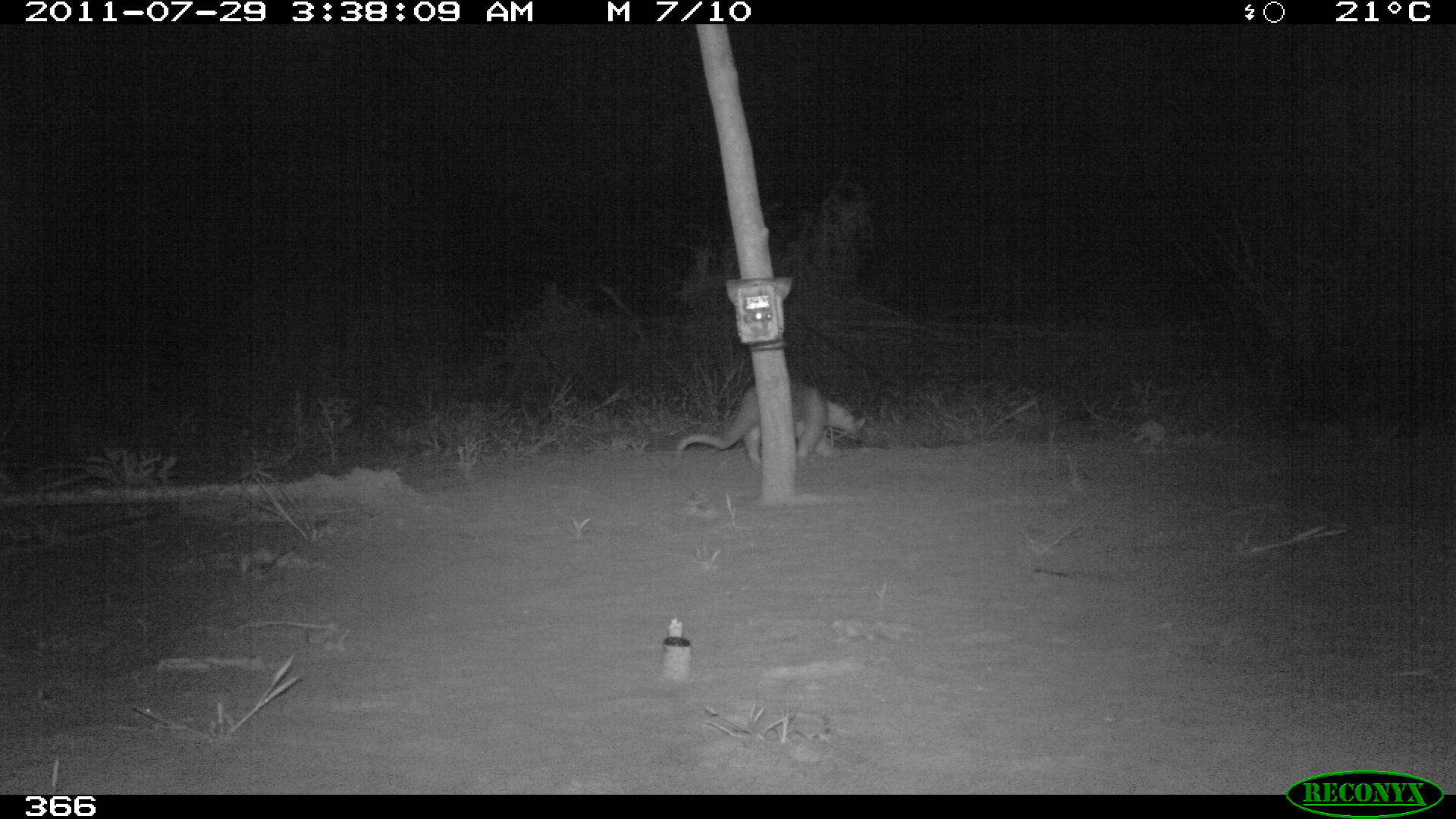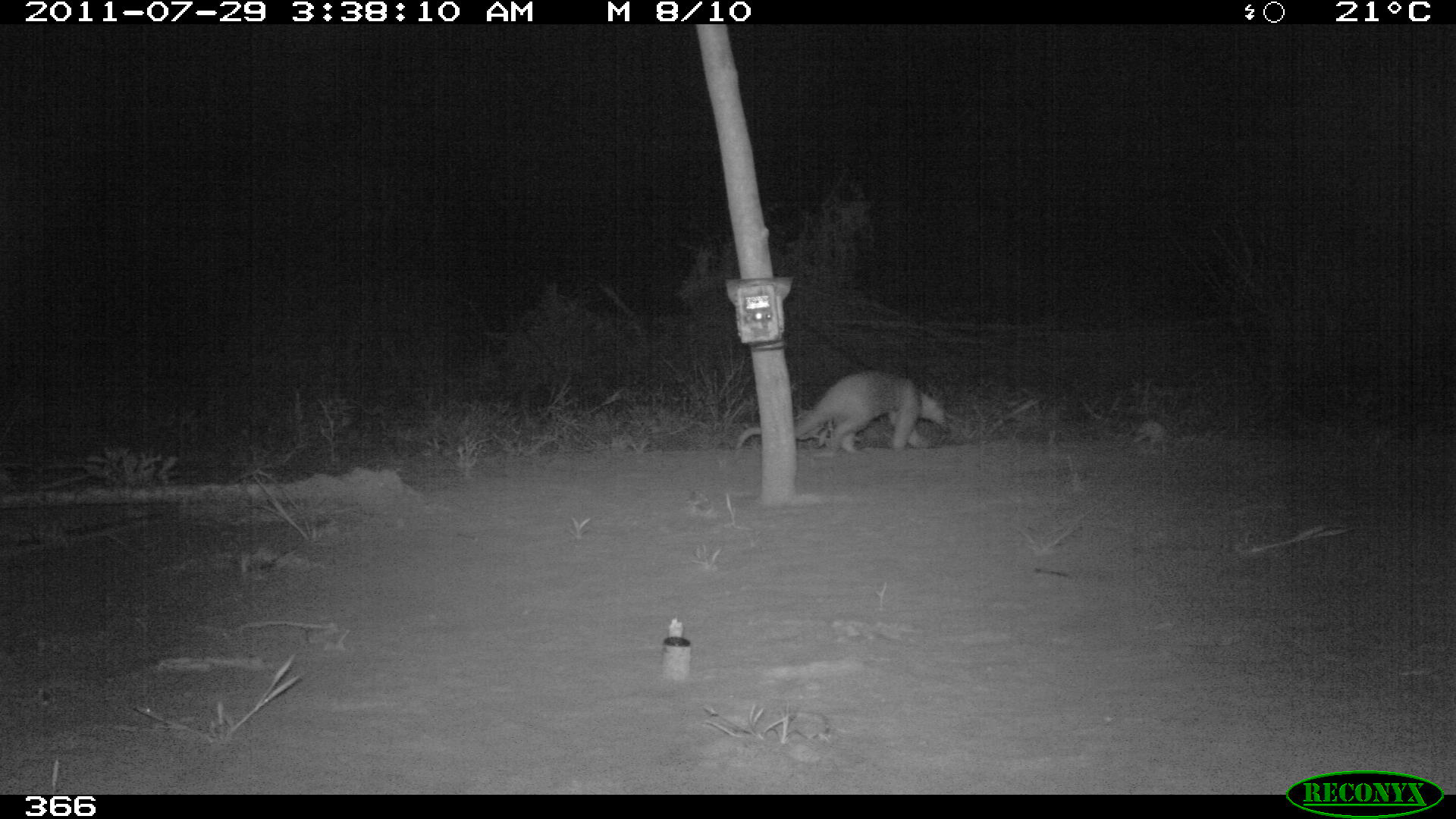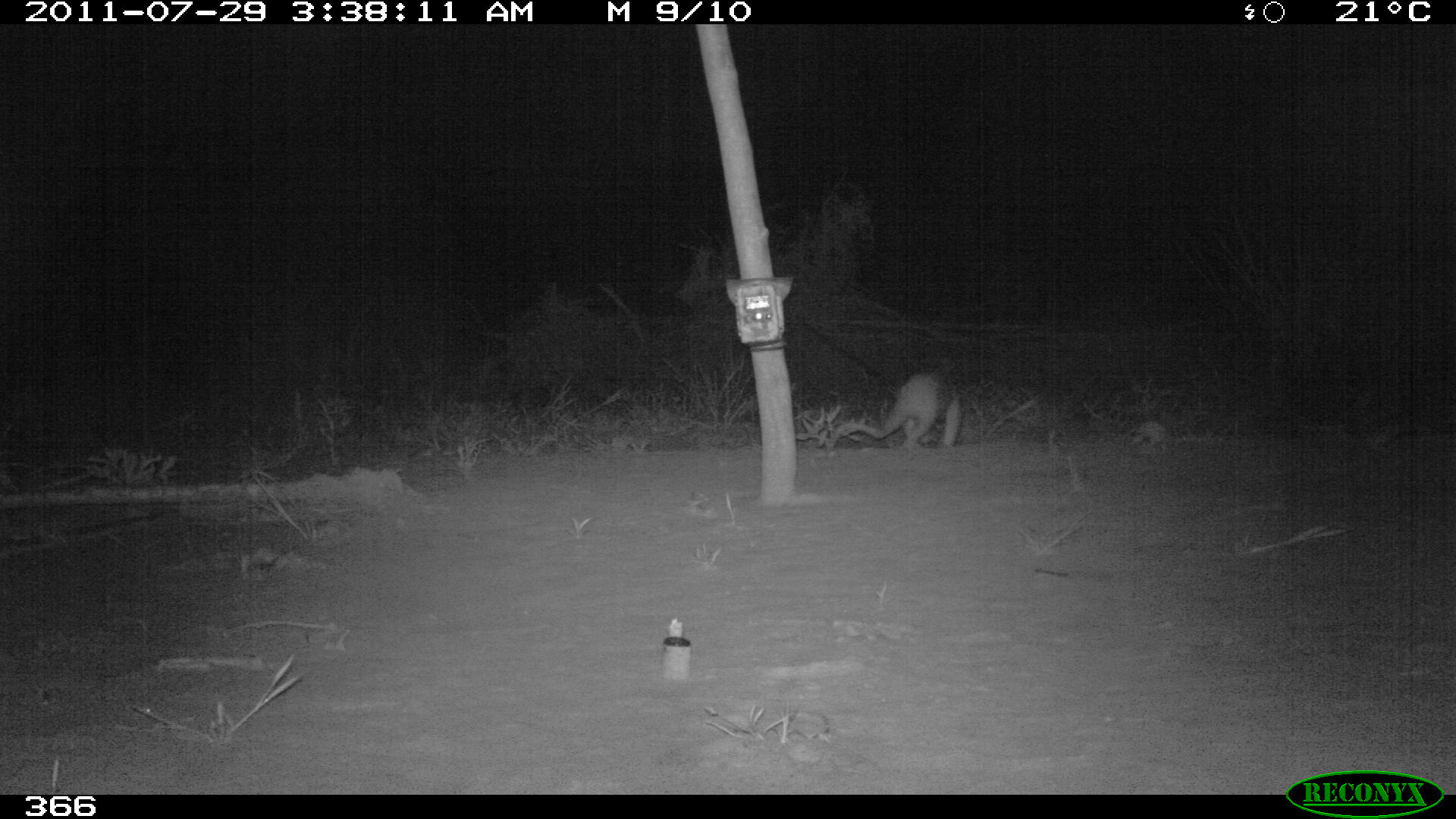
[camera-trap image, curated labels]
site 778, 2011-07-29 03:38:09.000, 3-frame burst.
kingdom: Animalia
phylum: Chordata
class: Mammalia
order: Pilosa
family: Myrmecophagidae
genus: Tamandua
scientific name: Tamandua tetradactyla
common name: southern tamandua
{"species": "Tamandua tetradactyla (southern tamandua)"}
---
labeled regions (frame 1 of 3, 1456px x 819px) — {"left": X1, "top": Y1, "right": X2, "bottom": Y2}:
tamandua tetradactyla: {"left": 675, "top": 376, "right": 868, "bottom": 470}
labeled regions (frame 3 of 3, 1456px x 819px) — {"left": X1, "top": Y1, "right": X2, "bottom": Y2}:
tamandua tetradactyla: {"left": 823, "top": 370, "right": 967, "bottom": 452}